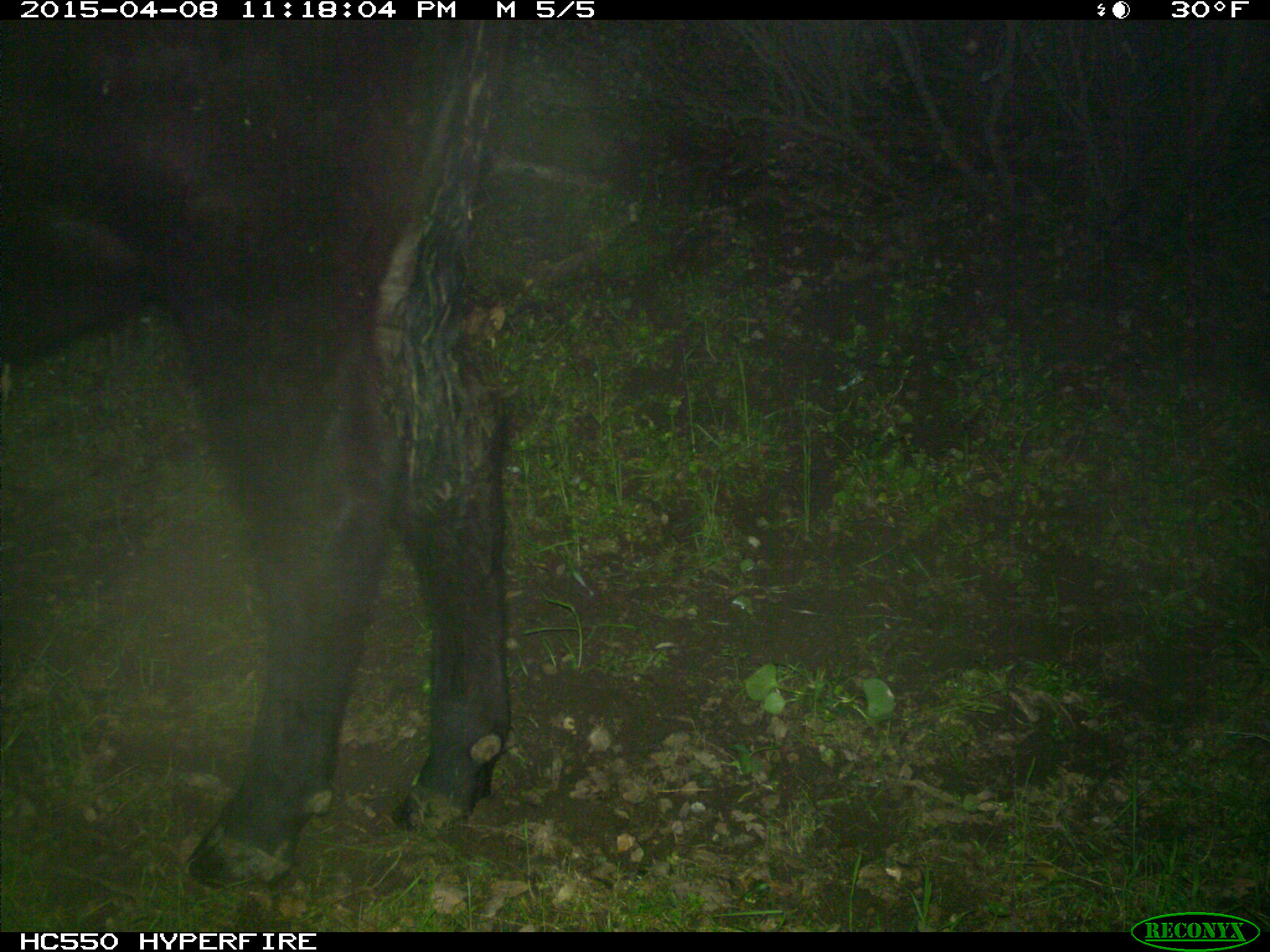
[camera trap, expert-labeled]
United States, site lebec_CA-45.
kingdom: Animalia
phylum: Chordata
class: Mammalia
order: Artiodactyla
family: Bovidae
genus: Bos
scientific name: Bos taurus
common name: domestic cow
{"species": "Bos taurus (domestic cow)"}